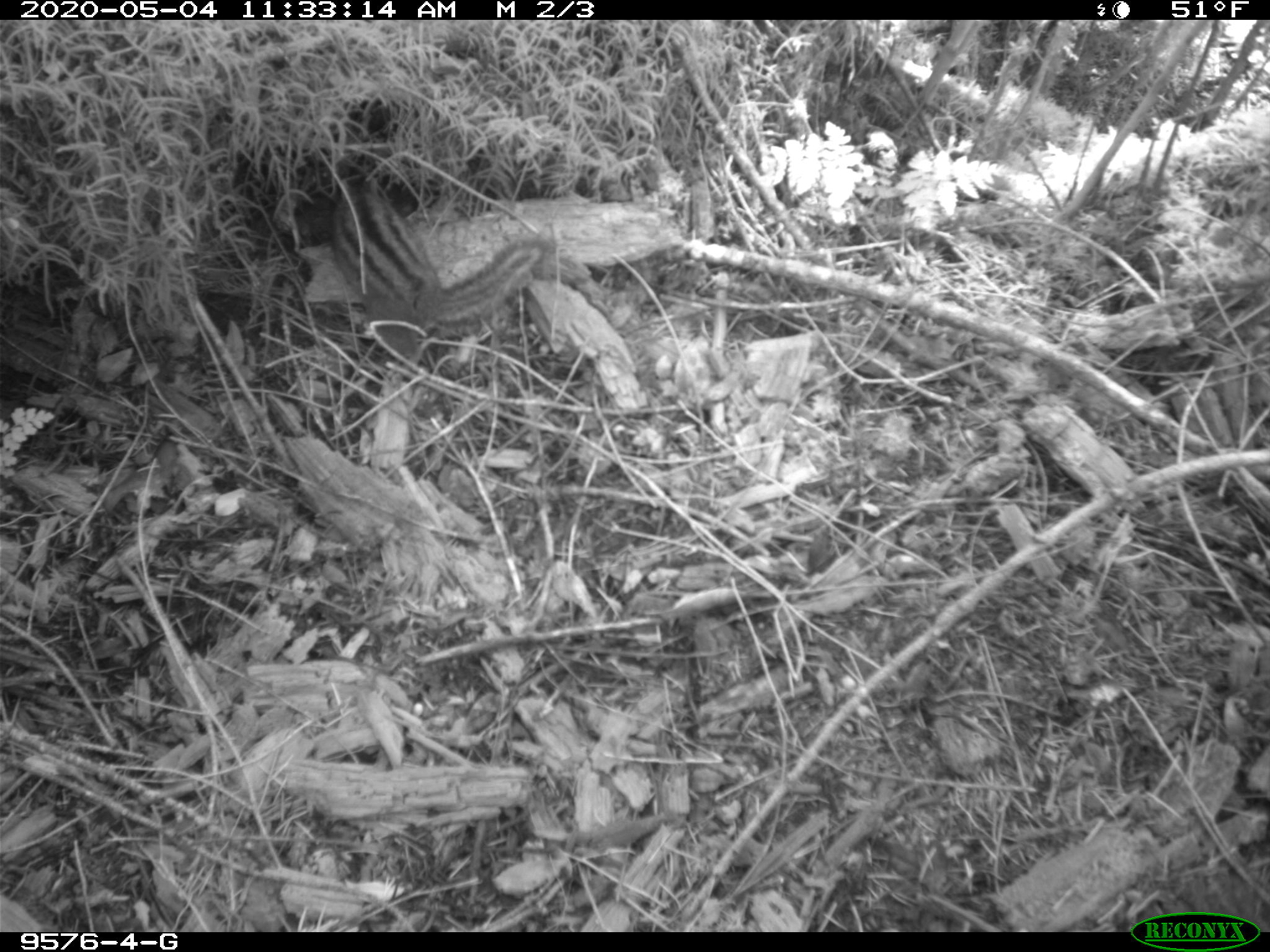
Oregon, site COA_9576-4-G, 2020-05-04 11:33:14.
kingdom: Animalia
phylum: Chordata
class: Mammalia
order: Rodentia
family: Sciuridae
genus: Neotamias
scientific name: Neotamias townsendii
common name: townsend's chipmunk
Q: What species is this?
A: Townsend's chipmunk (Neotamias townsendii).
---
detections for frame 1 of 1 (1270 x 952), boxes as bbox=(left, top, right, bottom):
townsend's chipmunk: bbox=(326, 166, 554, 371)